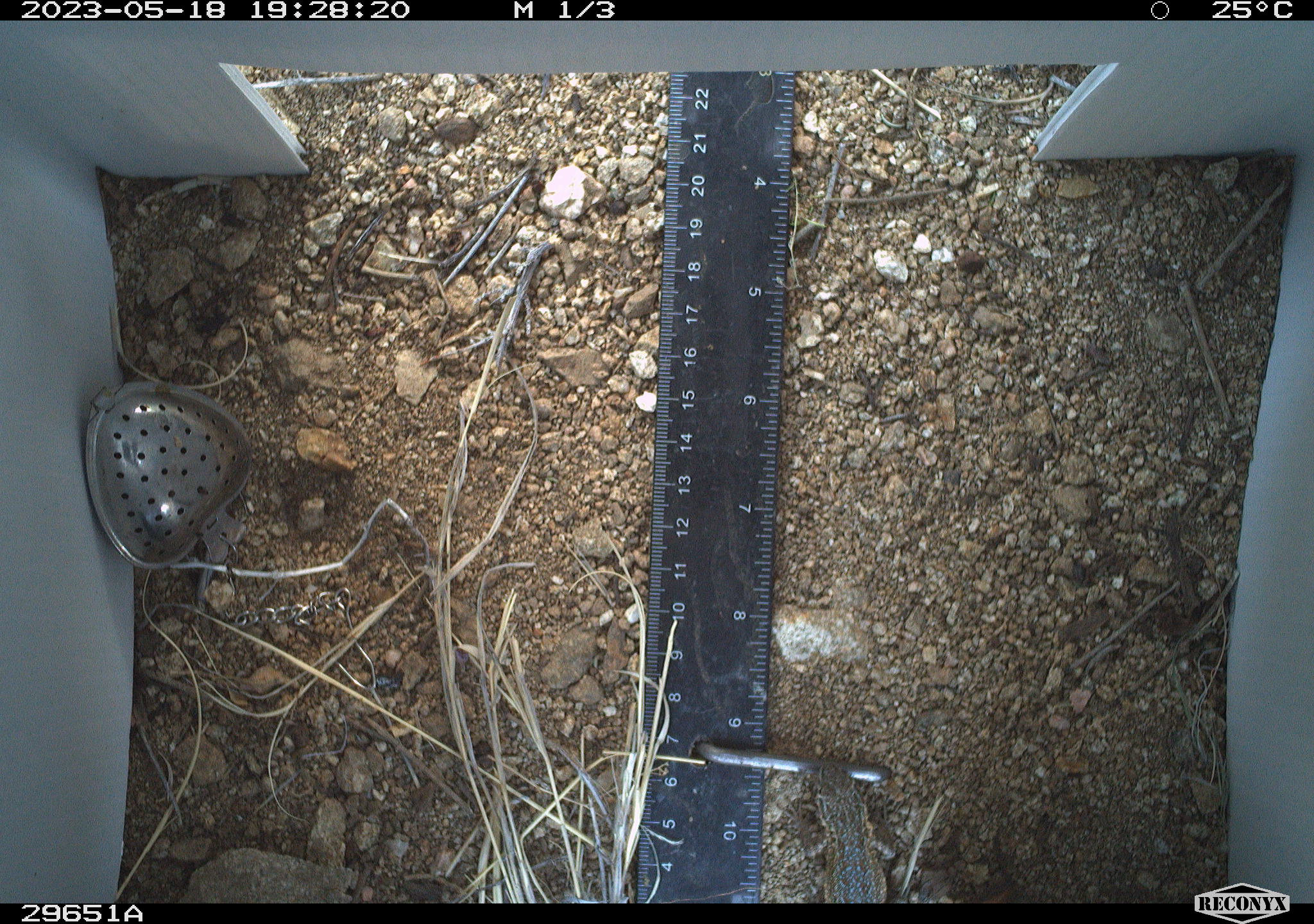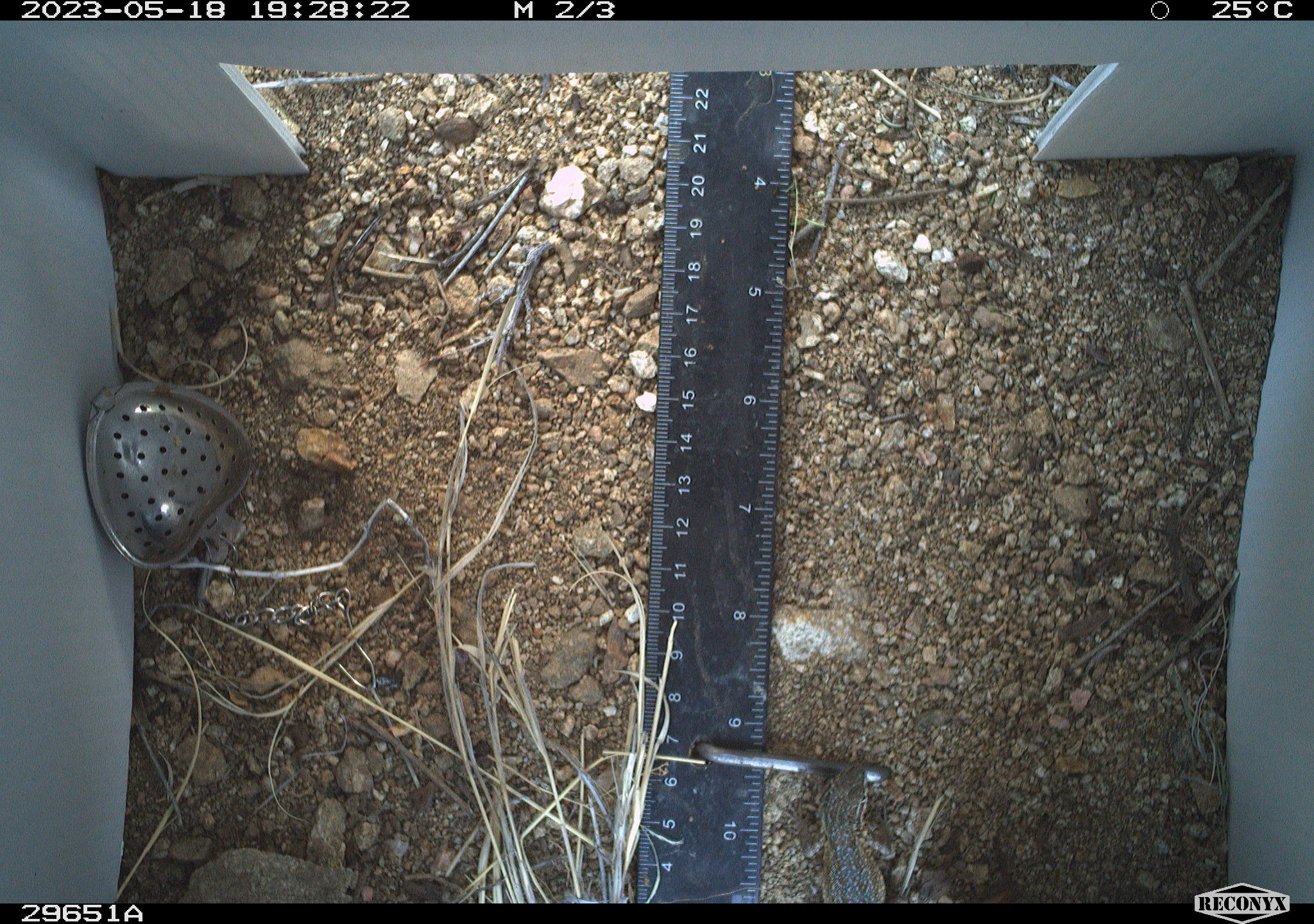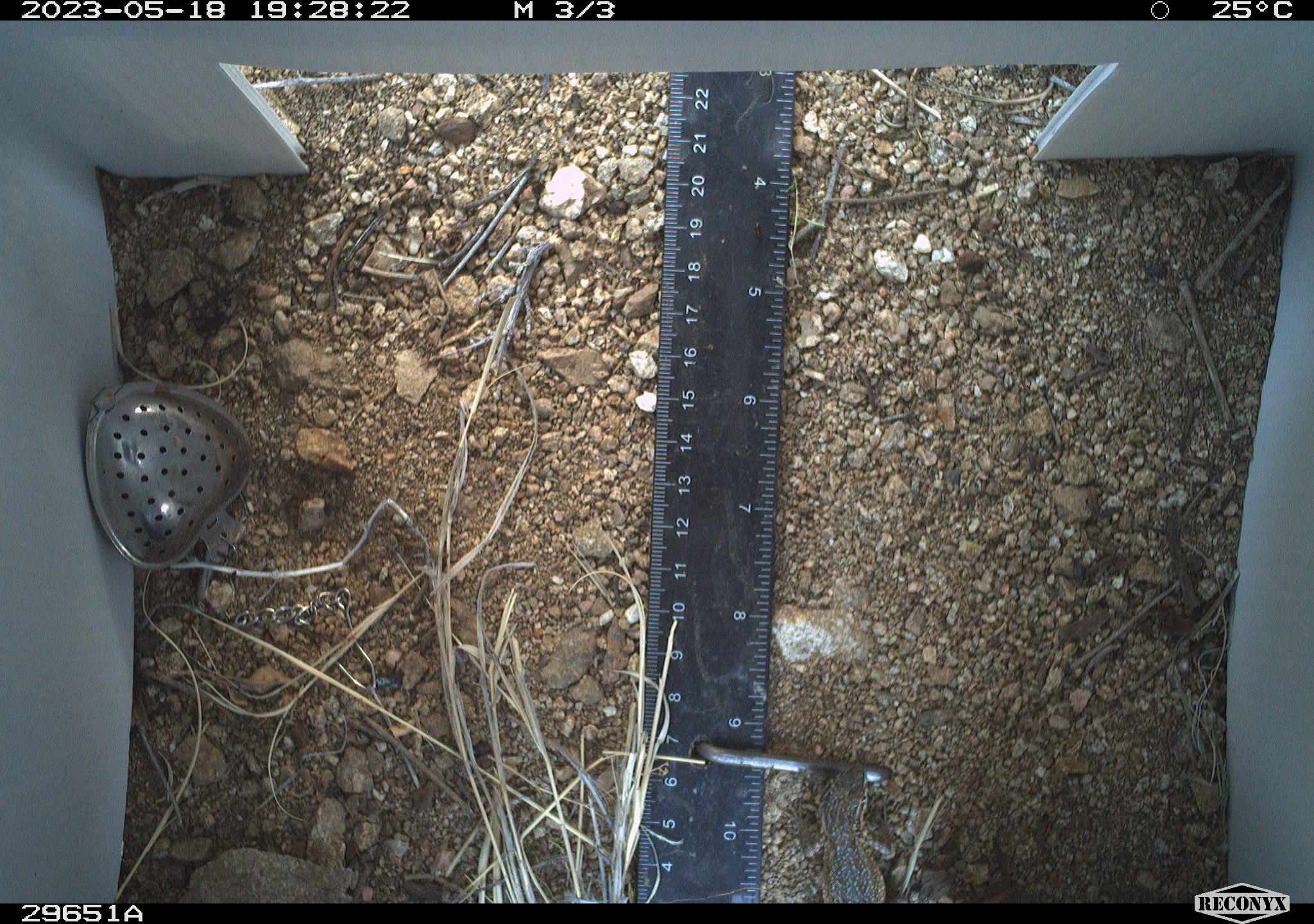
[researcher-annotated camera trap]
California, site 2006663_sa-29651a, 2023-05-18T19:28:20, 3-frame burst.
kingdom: Animalia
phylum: Chordata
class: Reptilia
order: Squamata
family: Phrynosomatidae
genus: Uta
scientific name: Uta stansburiana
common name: common side-blotched lizard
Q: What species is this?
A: Common side-blotched lizard (Uta stansburiana).